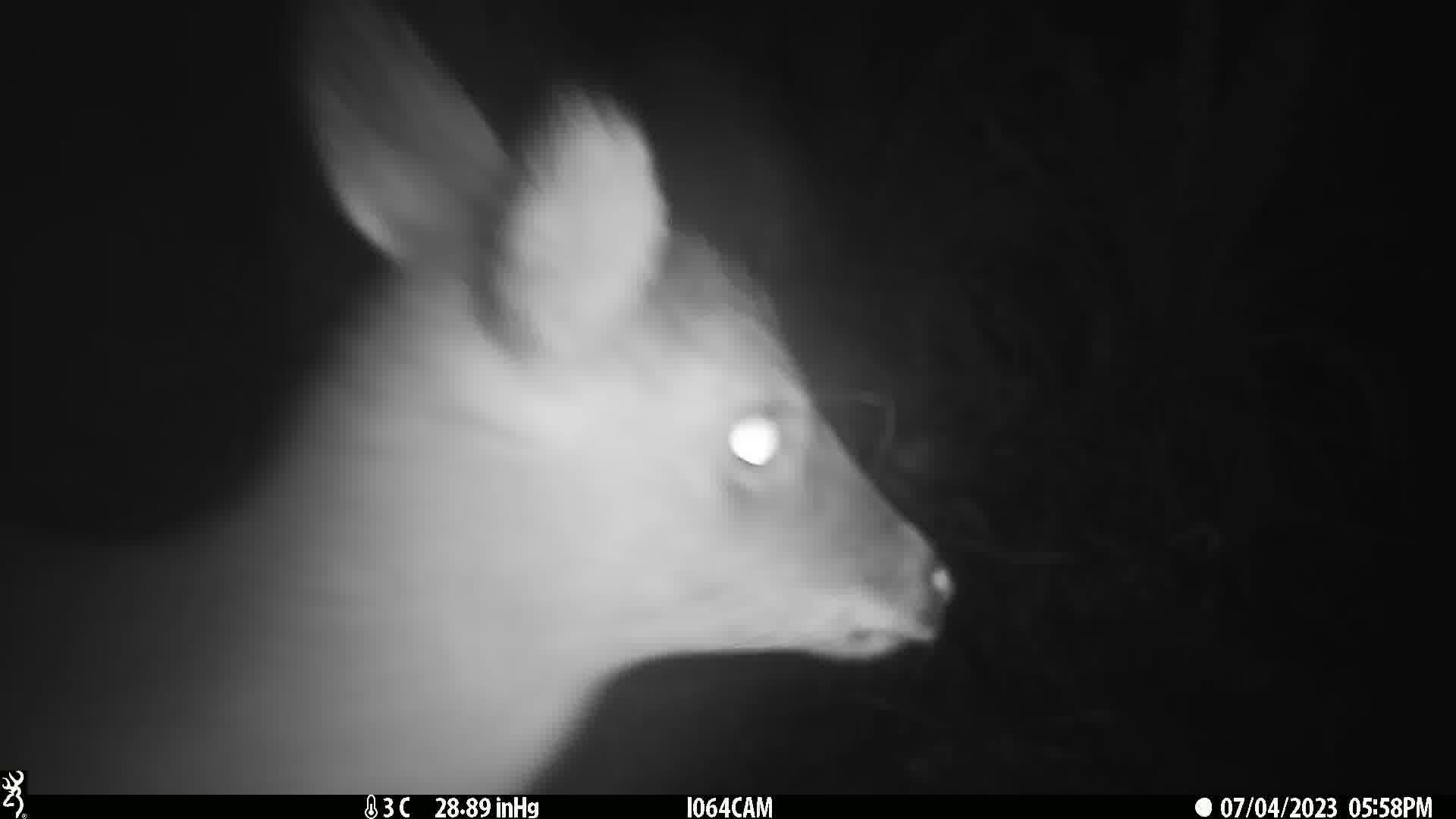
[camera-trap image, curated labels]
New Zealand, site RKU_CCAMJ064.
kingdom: Animalia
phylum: Chordata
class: Mammalia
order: Artiodactyla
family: Cervidae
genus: Odocoileus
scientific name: Odocoileus virginianus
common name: white-tailed deer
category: white tailed deer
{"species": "white tailed deer (white-tailed deer) (Odocoileus virginianus)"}